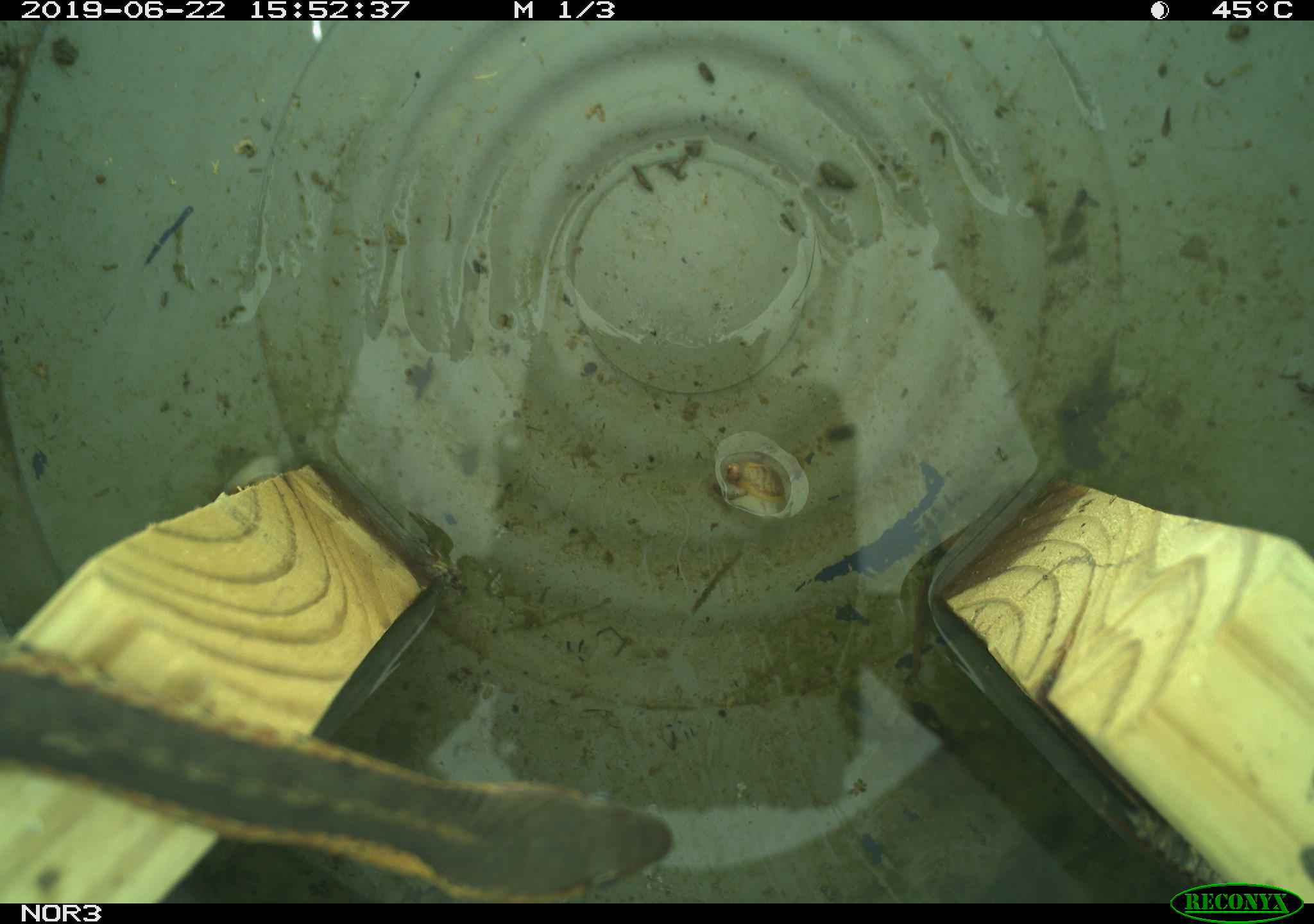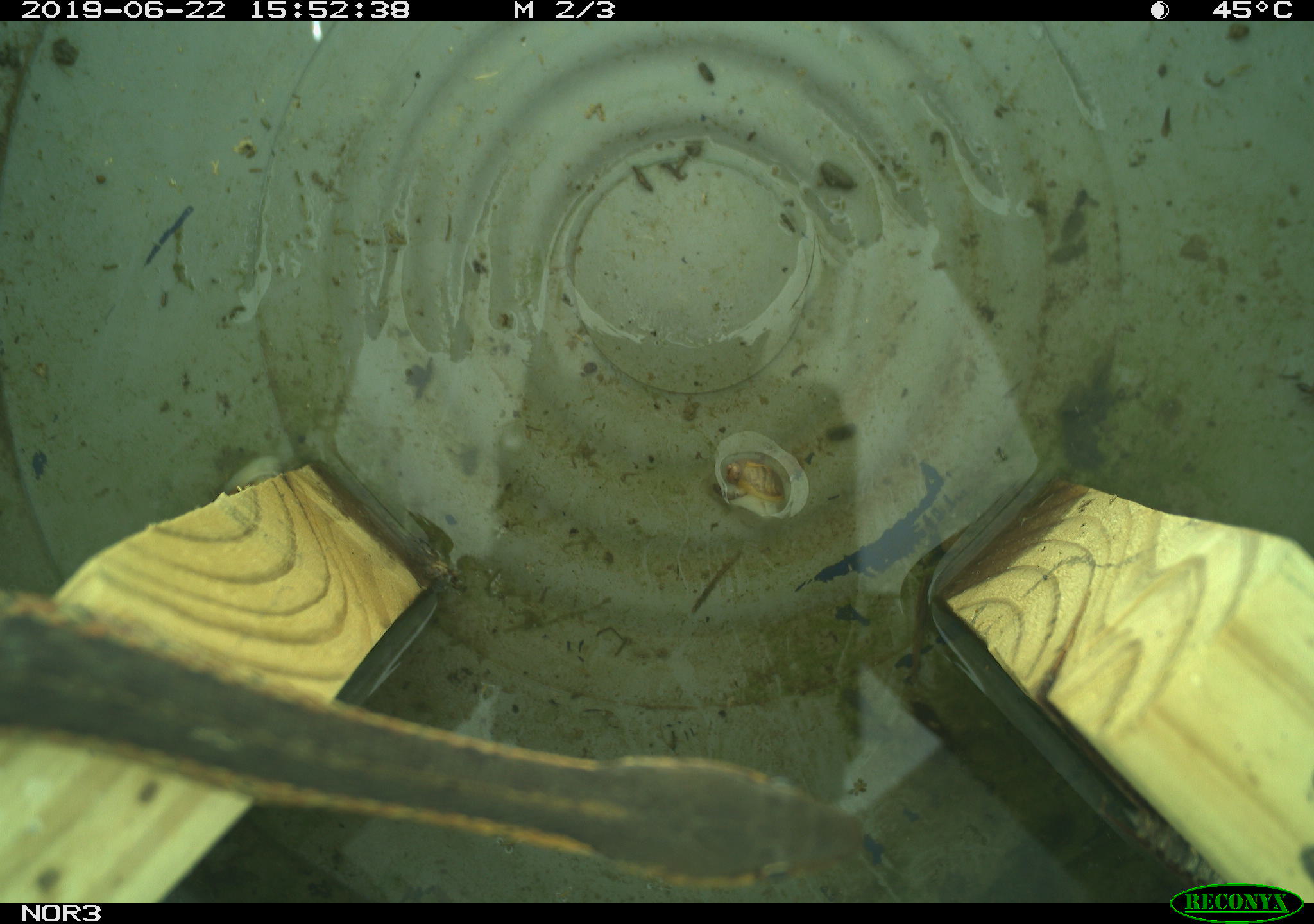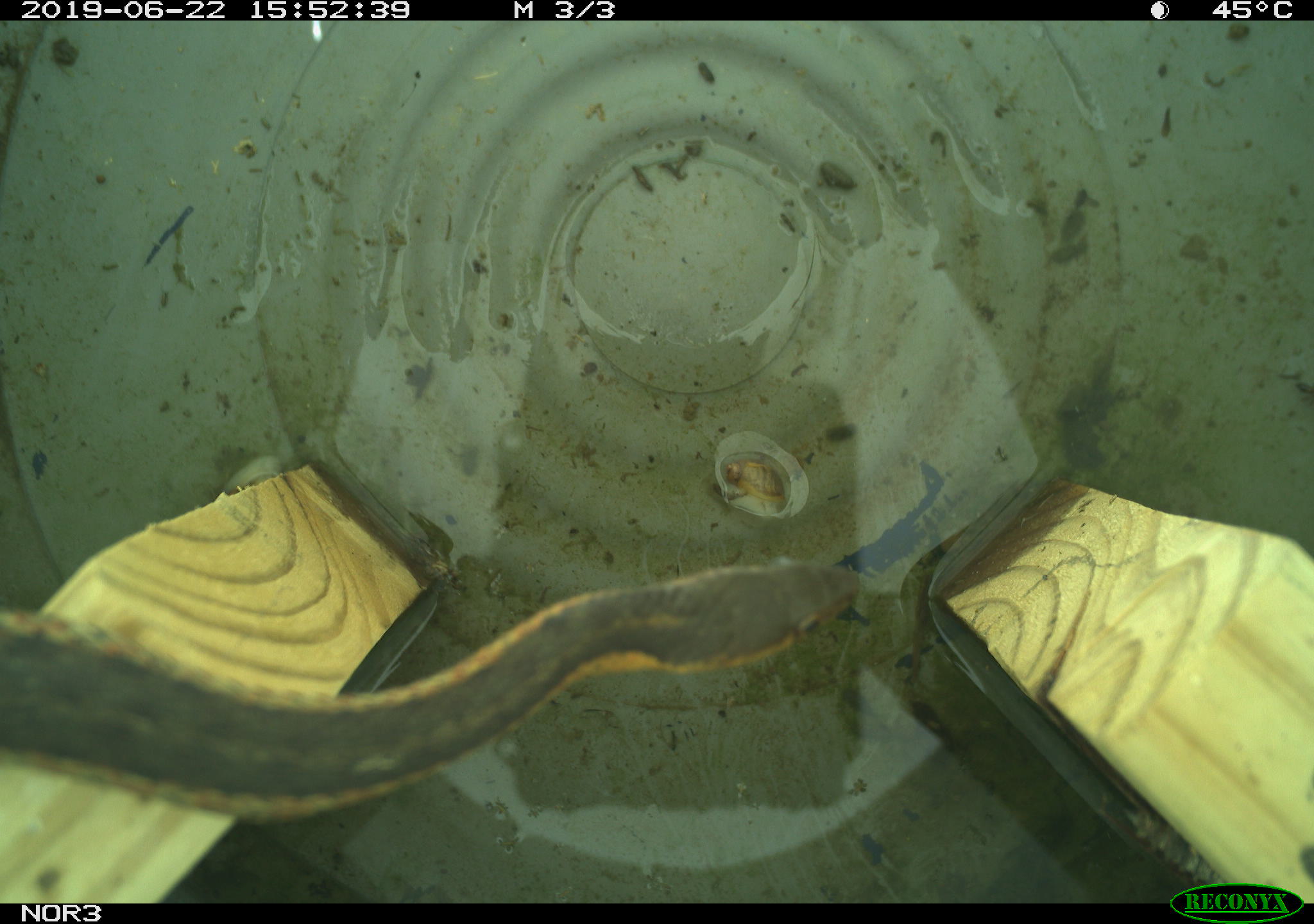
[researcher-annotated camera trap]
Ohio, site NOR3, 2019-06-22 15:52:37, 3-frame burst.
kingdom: Animalia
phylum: Chordata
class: Reptilia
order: Squamata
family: Colubridae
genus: Thamnophis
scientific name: Thamnophis sirtalis sirtalis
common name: eastern gartersnake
Eastern gartersnake (Thamnophis sirtalis sirtalis).